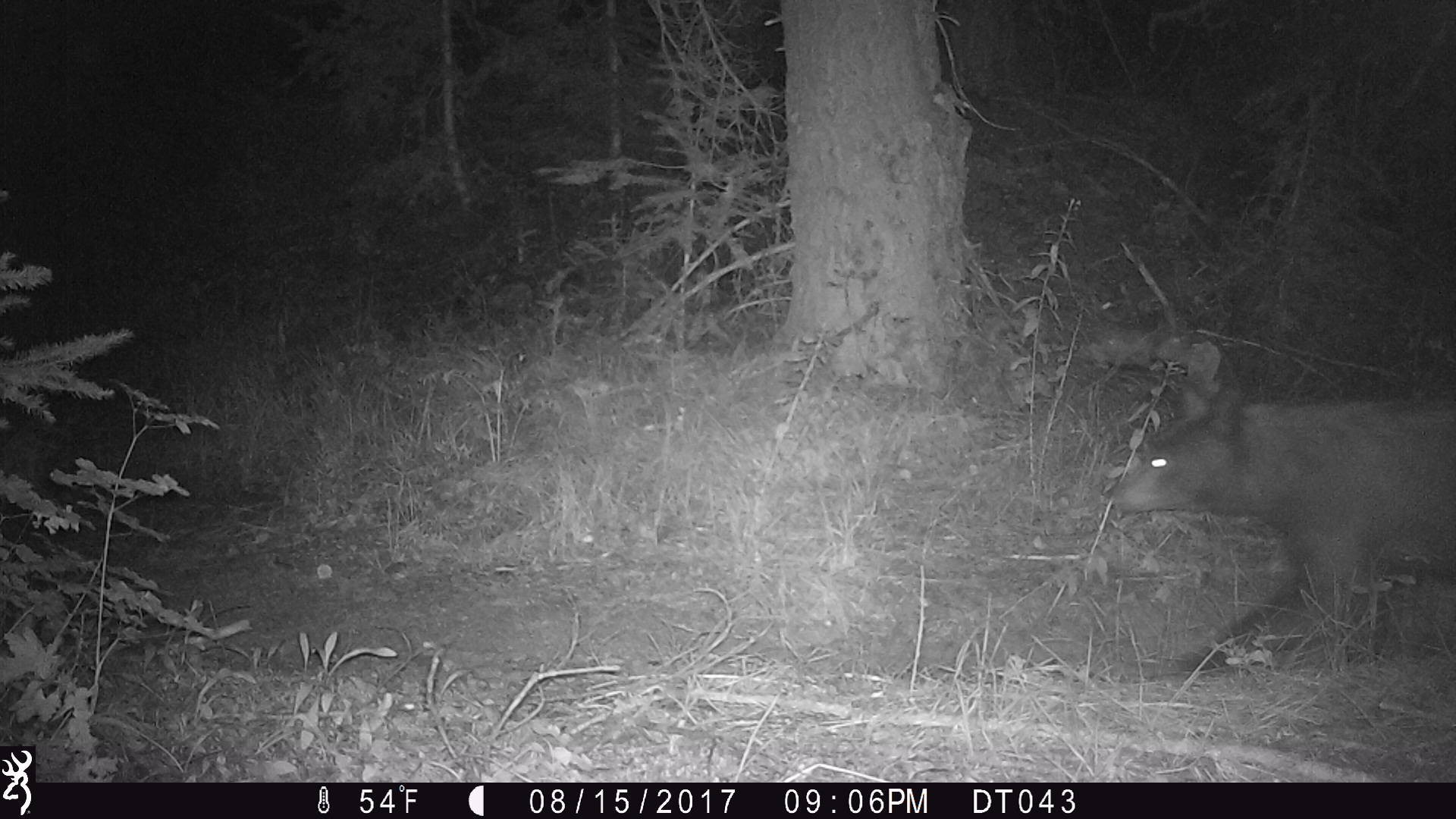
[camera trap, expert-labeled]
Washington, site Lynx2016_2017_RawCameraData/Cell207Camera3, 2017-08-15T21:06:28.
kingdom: Animalia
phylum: Chordata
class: Mammalia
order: Carnivora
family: Ursidae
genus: Ursus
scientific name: Ursus americanus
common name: american black bear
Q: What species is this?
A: Ursus americanus (american black bear).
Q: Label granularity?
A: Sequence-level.